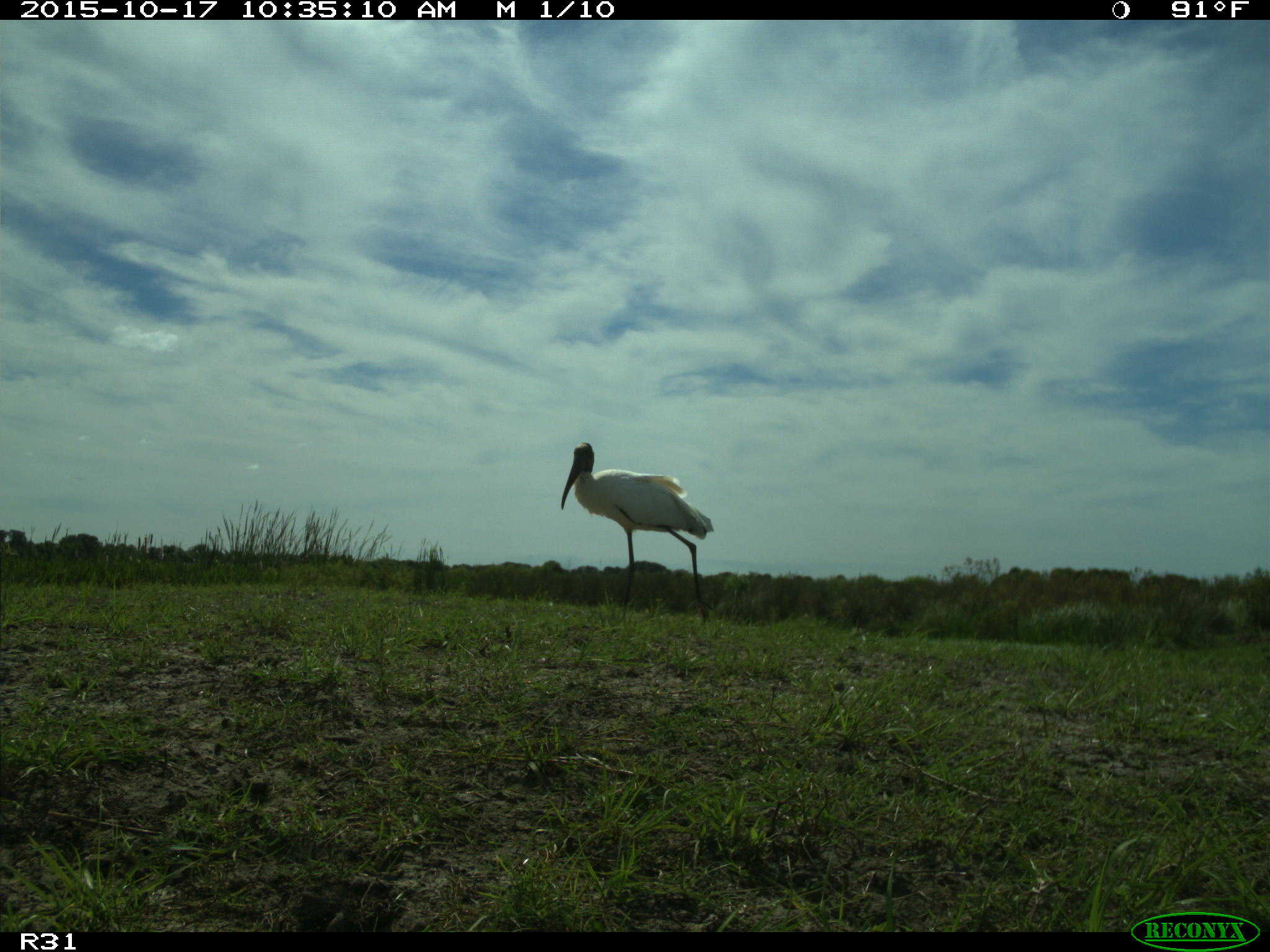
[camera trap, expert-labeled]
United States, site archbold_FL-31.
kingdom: Animalia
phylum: Chordata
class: Aves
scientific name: Aves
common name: birds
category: unidentified bird